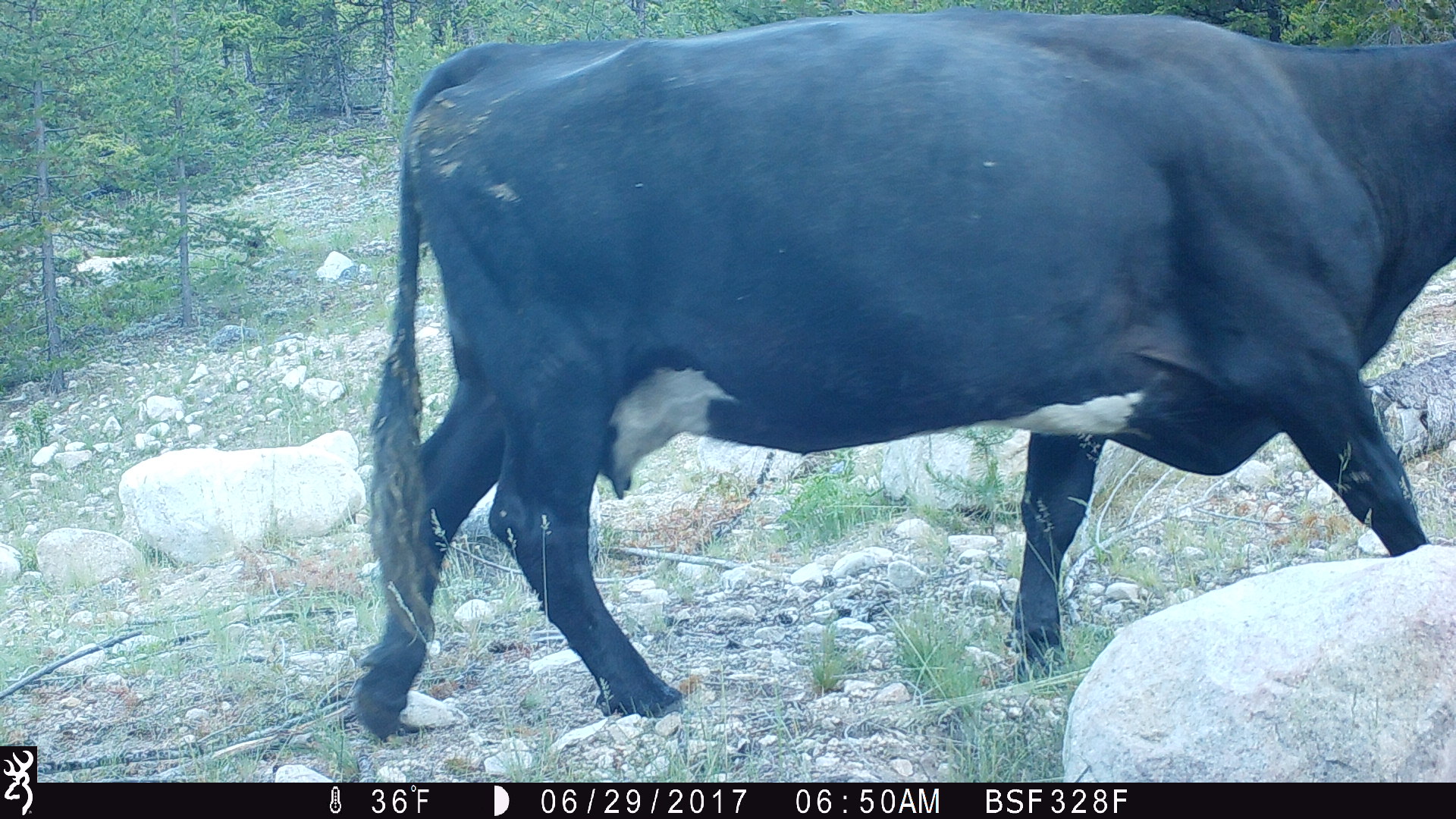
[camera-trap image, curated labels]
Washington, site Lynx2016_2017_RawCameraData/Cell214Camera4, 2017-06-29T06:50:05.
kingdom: Animalia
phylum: Chordata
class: Mammalia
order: Artiodactyla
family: Bovidae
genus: Bos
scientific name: Bos taurus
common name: domestic cattle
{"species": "domestic cattle (Bos taurus)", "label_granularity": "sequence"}